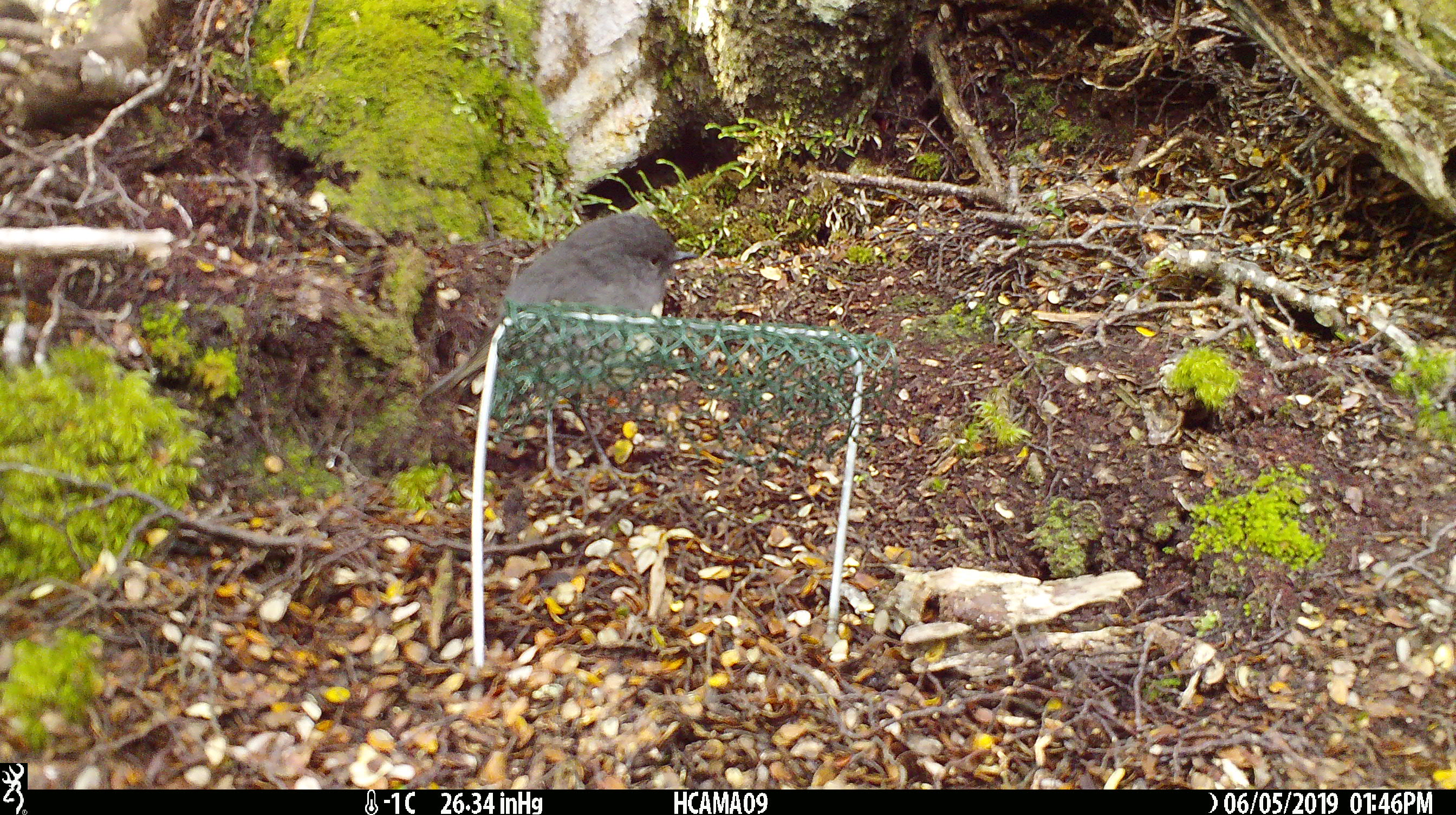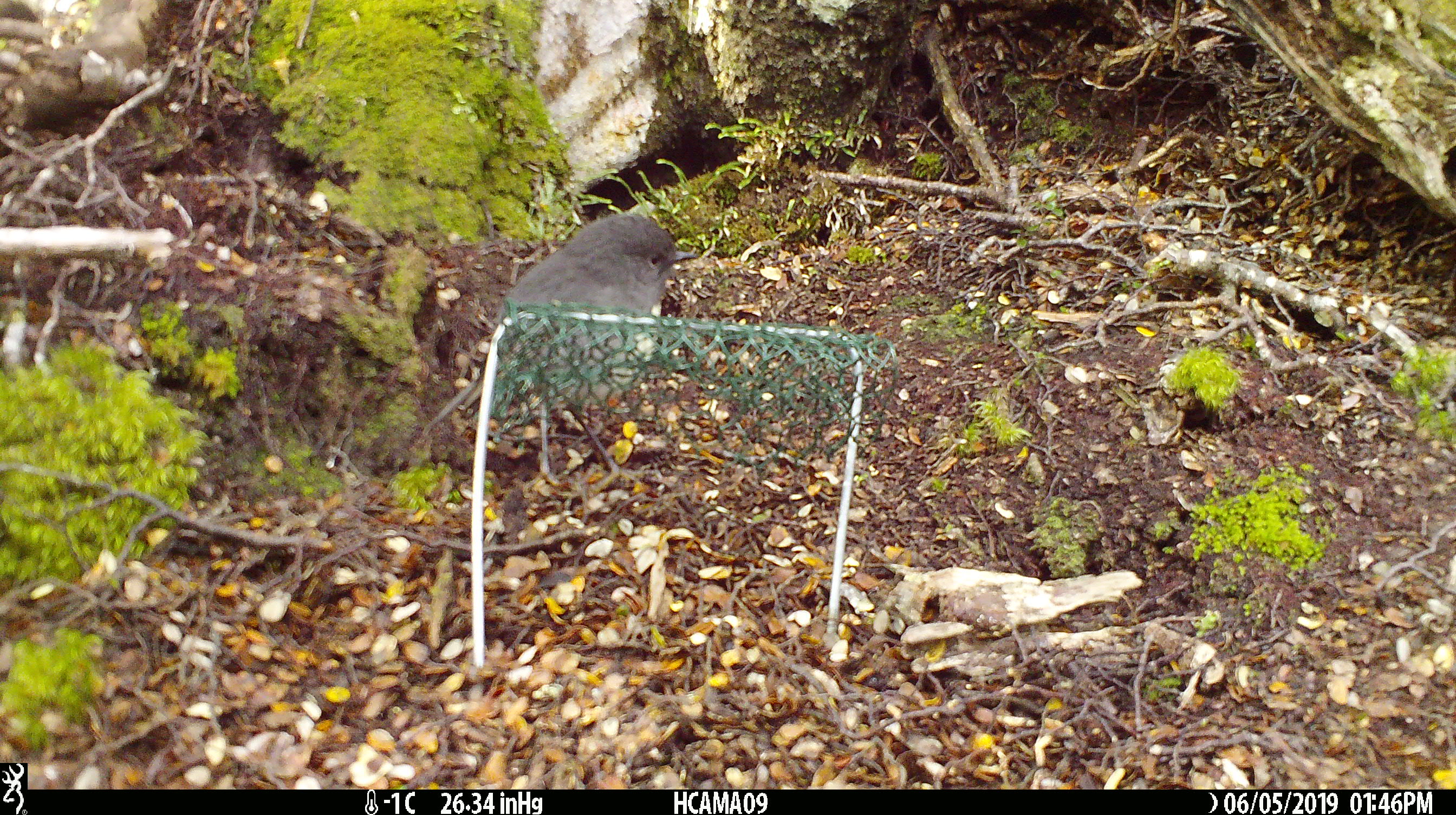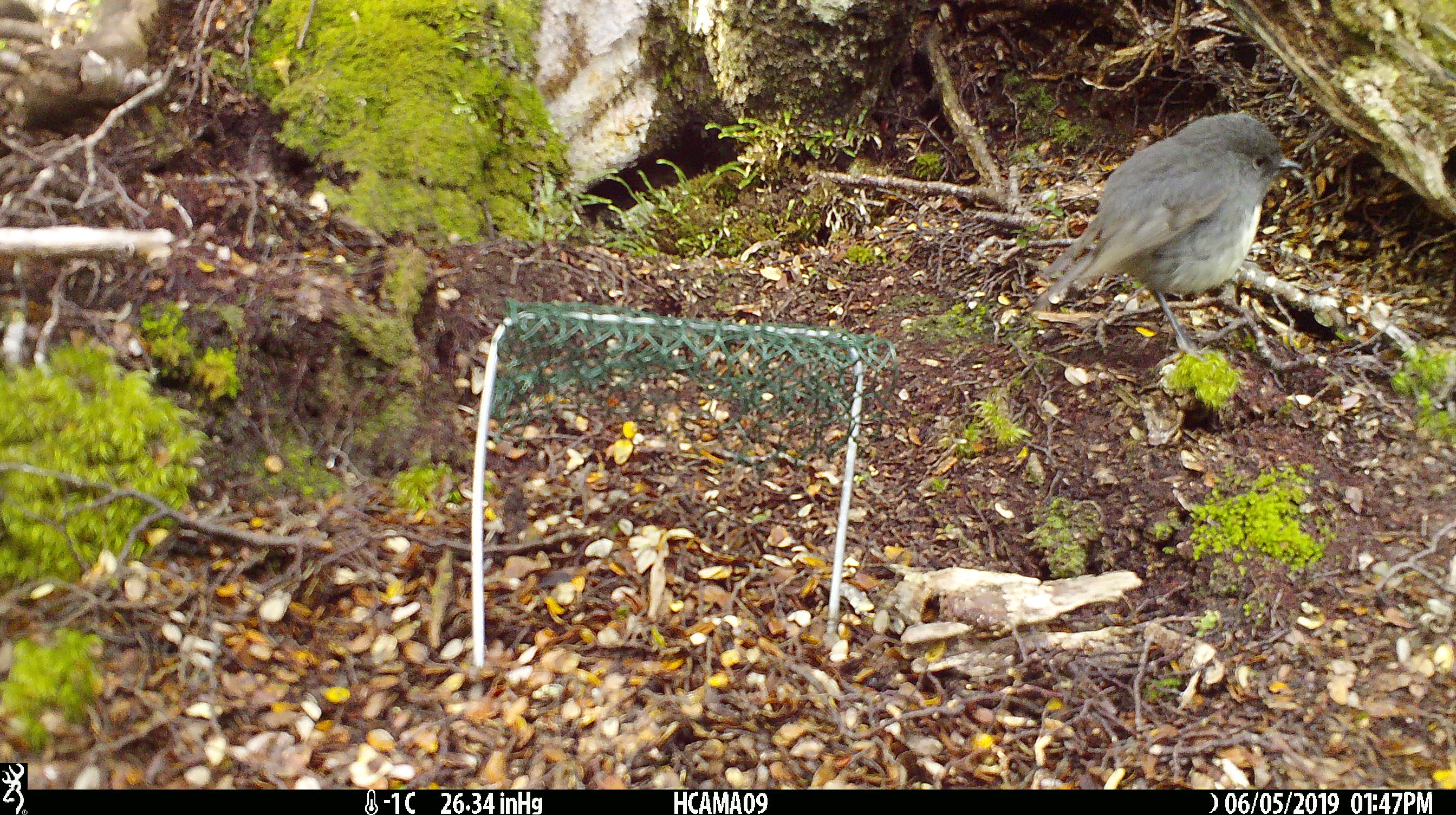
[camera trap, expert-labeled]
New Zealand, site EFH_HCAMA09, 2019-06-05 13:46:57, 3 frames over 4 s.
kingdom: Animalia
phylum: Chordata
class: Aves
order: Passeriformes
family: Petroicidae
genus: Petroica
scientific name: Petroica australis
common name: new zealand robin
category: robin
Robin (new zealand robin) (Petroica australis).